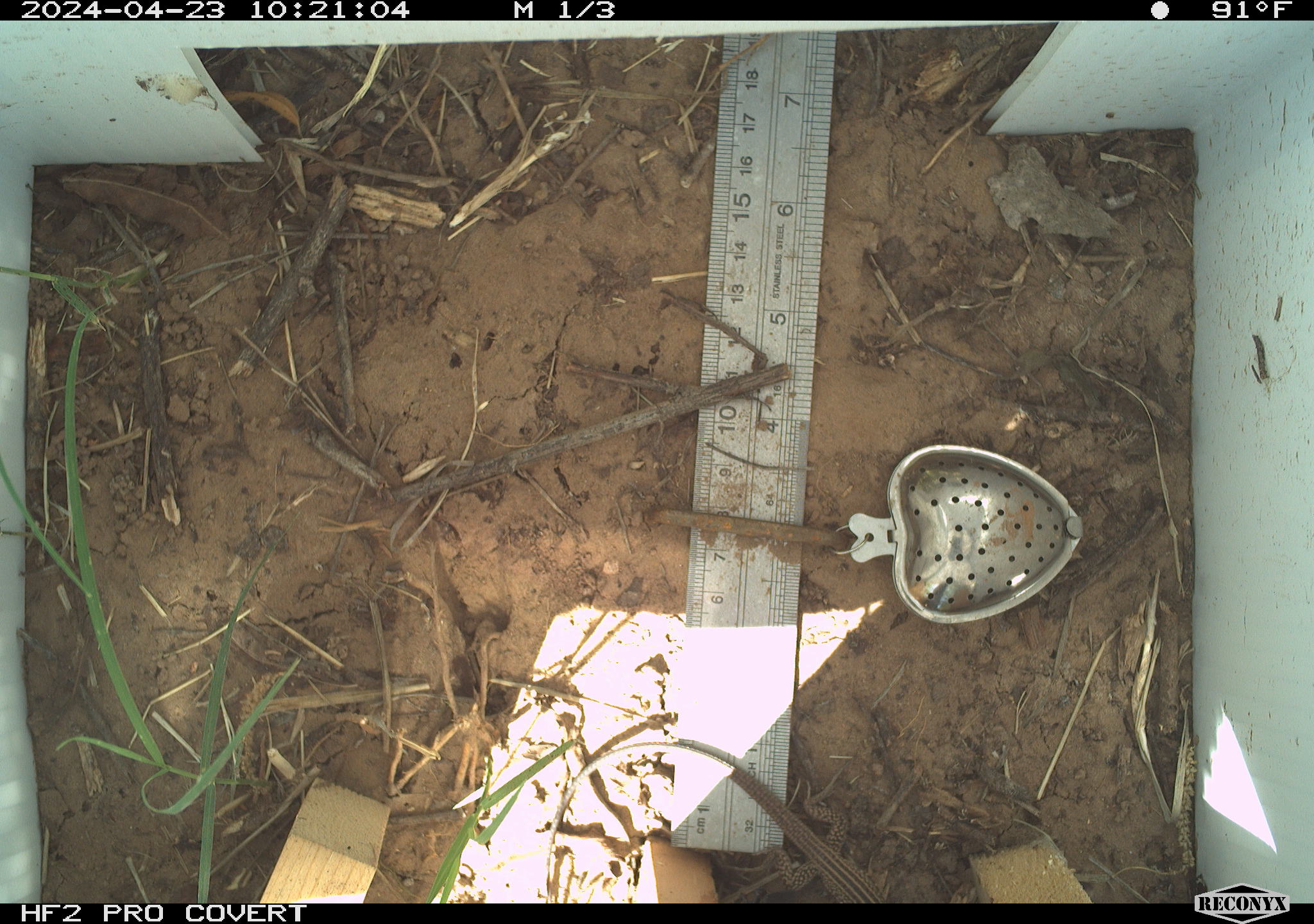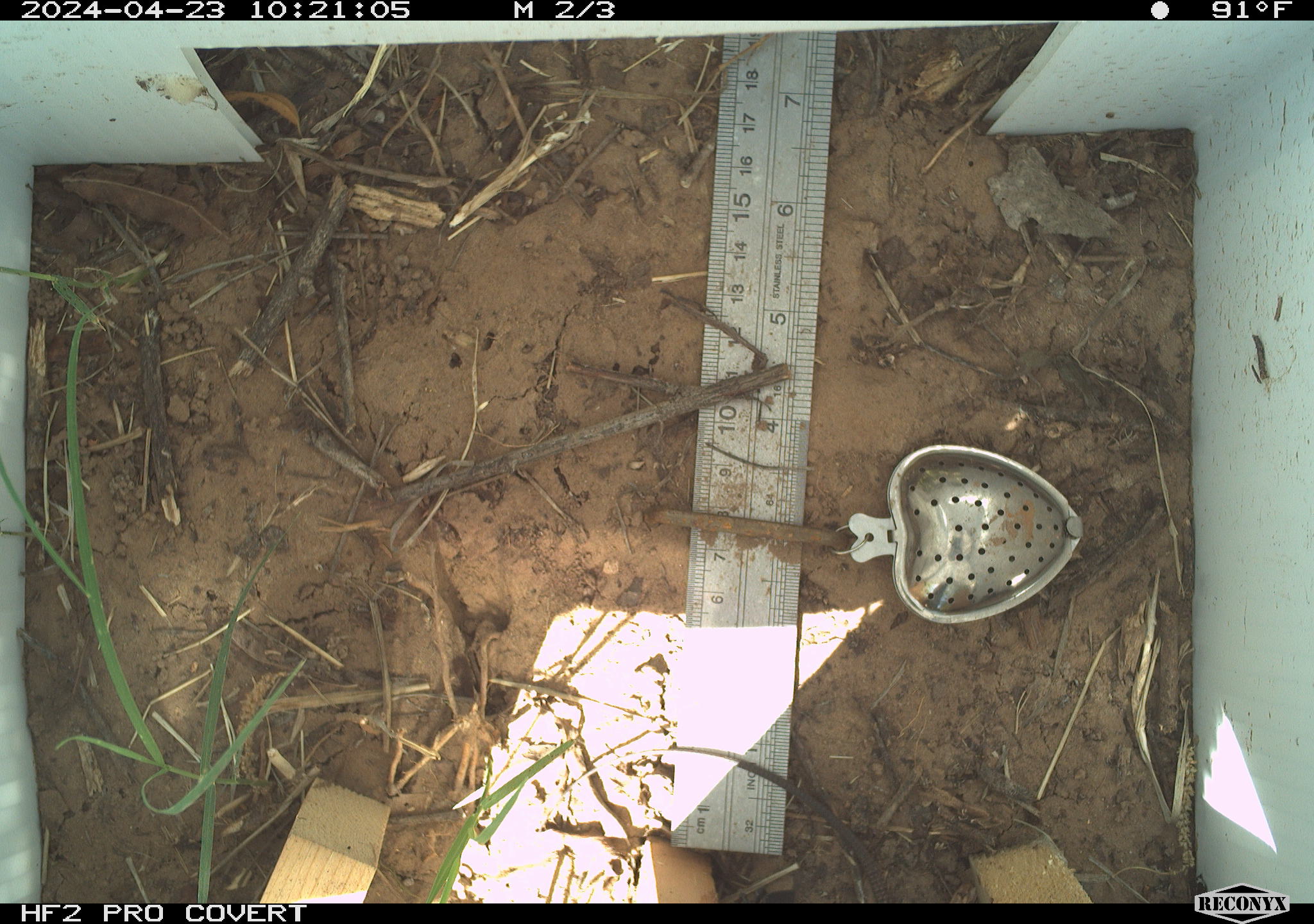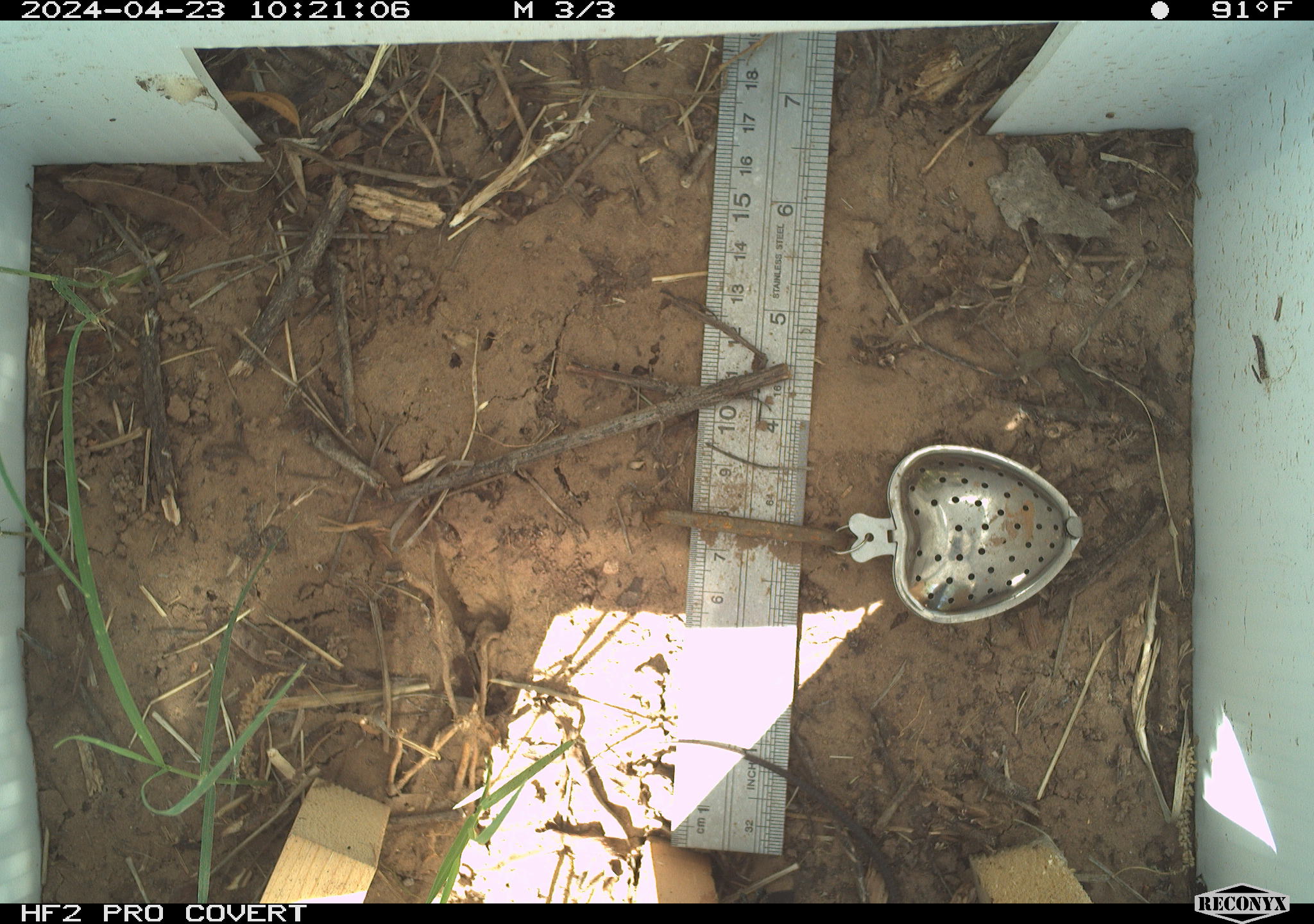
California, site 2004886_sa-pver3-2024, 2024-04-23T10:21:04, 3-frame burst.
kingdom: Animalia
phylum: Chordata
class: Reptilia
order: Squamata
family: Teiidae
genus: Aspidoscelis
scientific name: Aspidoscelis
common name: whiptail lizards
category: aspidoscelis species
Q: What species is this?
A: Aspidoscelis species (whiptail lizards) (Aspidoscelis).